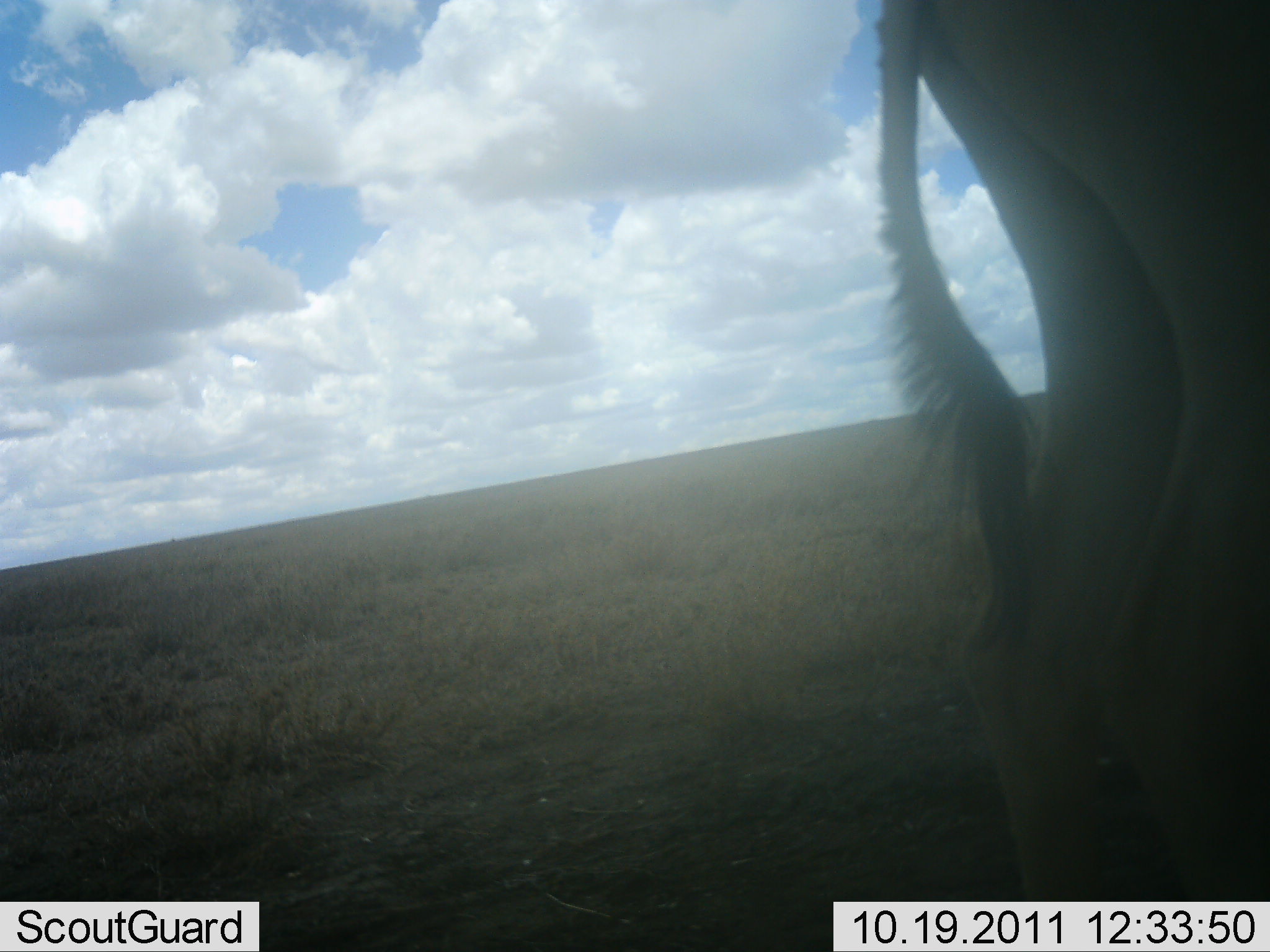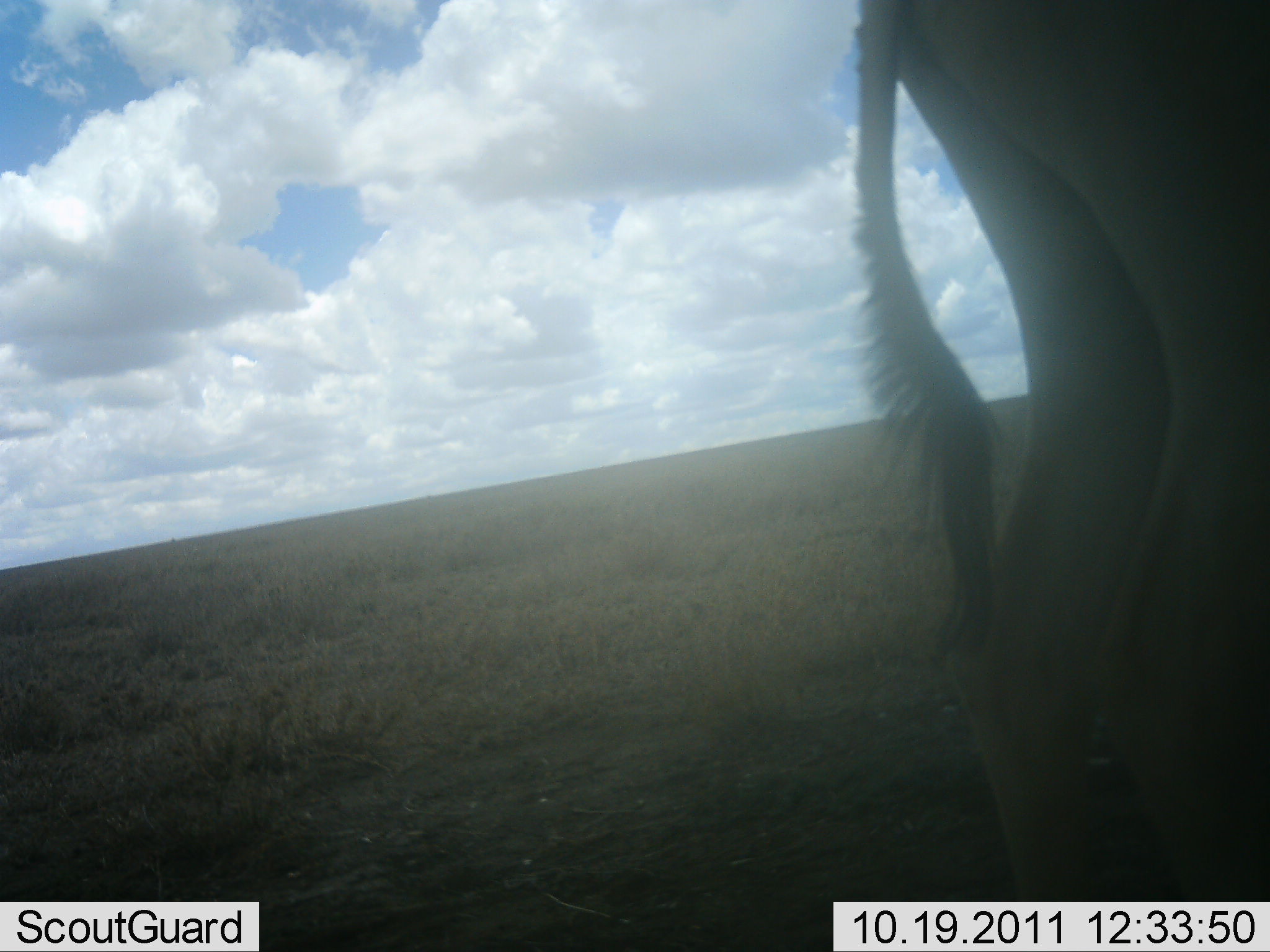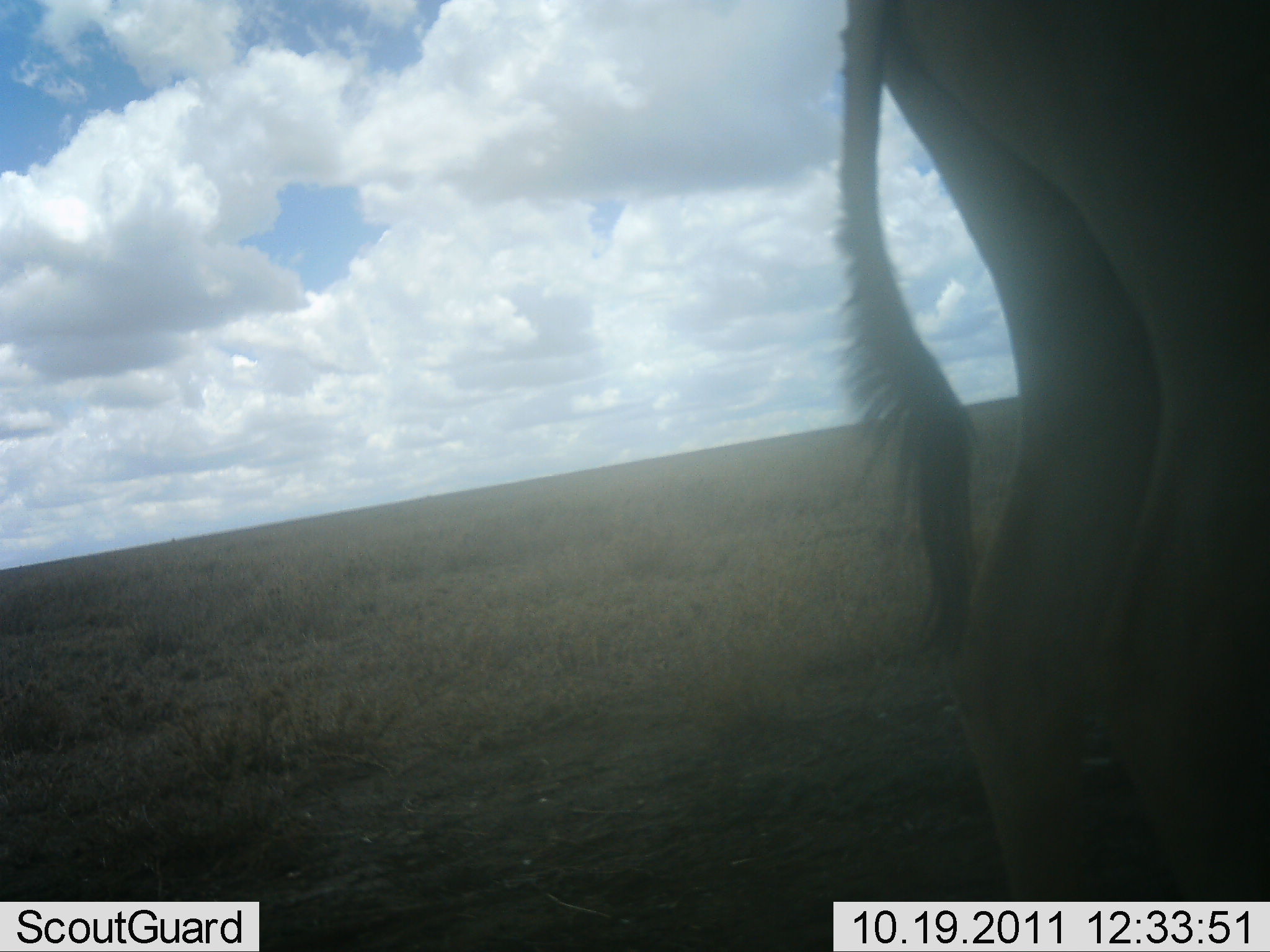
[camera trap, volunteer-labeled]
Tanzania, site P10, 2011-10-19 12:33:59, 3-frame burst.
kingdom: Animalia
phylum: Chordata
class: Mammalia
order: Artiodactyla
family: Bovidae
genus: Alcelaphus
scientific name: Alcelaphus buselaphus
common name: hartebeest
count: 1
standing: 86%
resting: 0%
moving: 14%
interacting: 0%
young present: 0%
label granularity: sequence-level